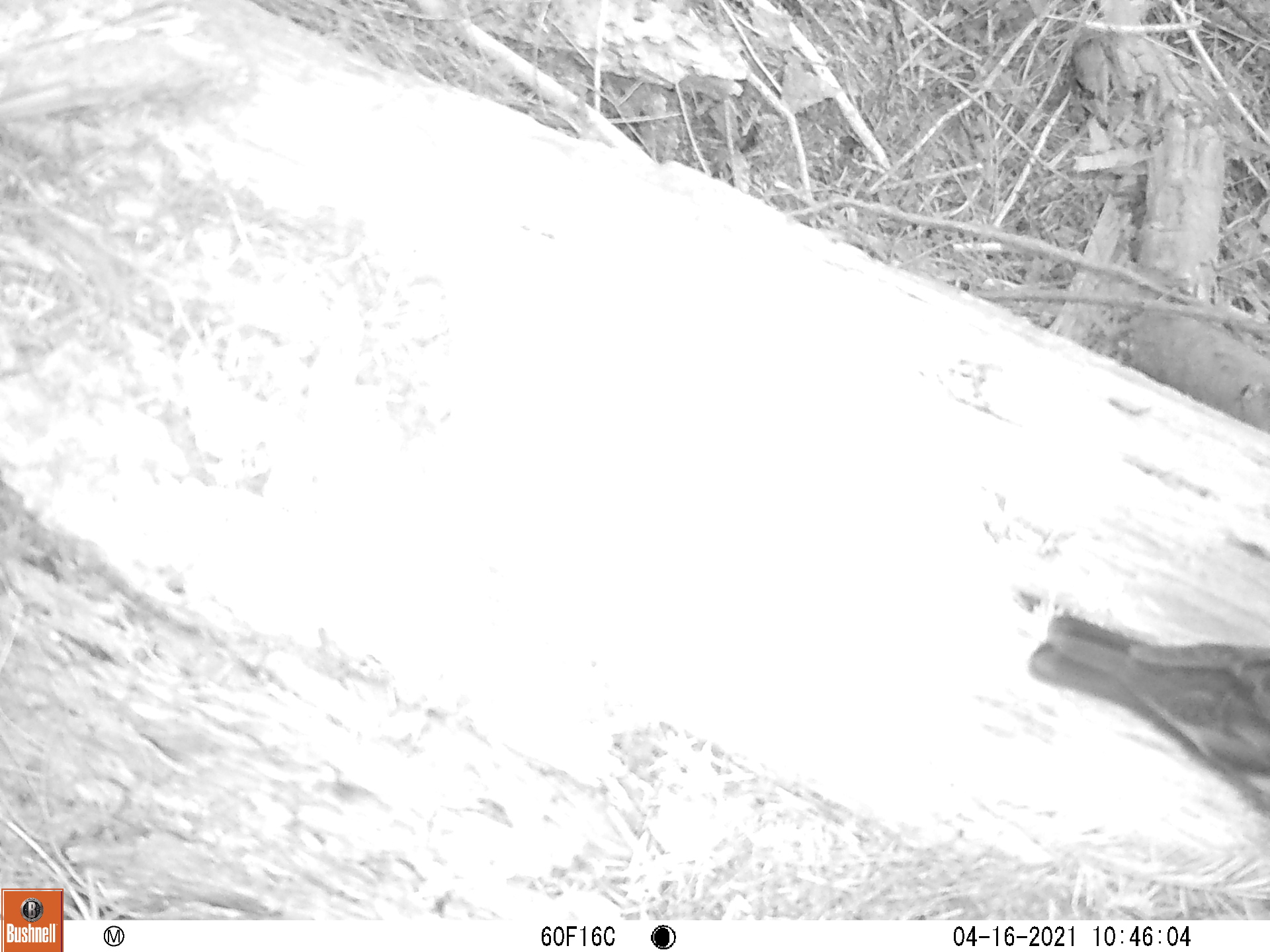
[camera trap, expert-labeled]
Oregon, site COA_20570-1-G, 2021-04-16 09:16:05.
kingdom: Animalia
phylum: Chordata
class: Aves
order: Passeriformes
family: Turdidae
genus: Ixoreus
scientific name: Ixoreus naevius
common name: varied thrush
Varied thrush (Ixoreus naevius).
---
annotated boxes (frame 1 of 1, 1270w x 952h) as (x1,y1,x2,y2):
varied thrush: (1015,601,1264,816)